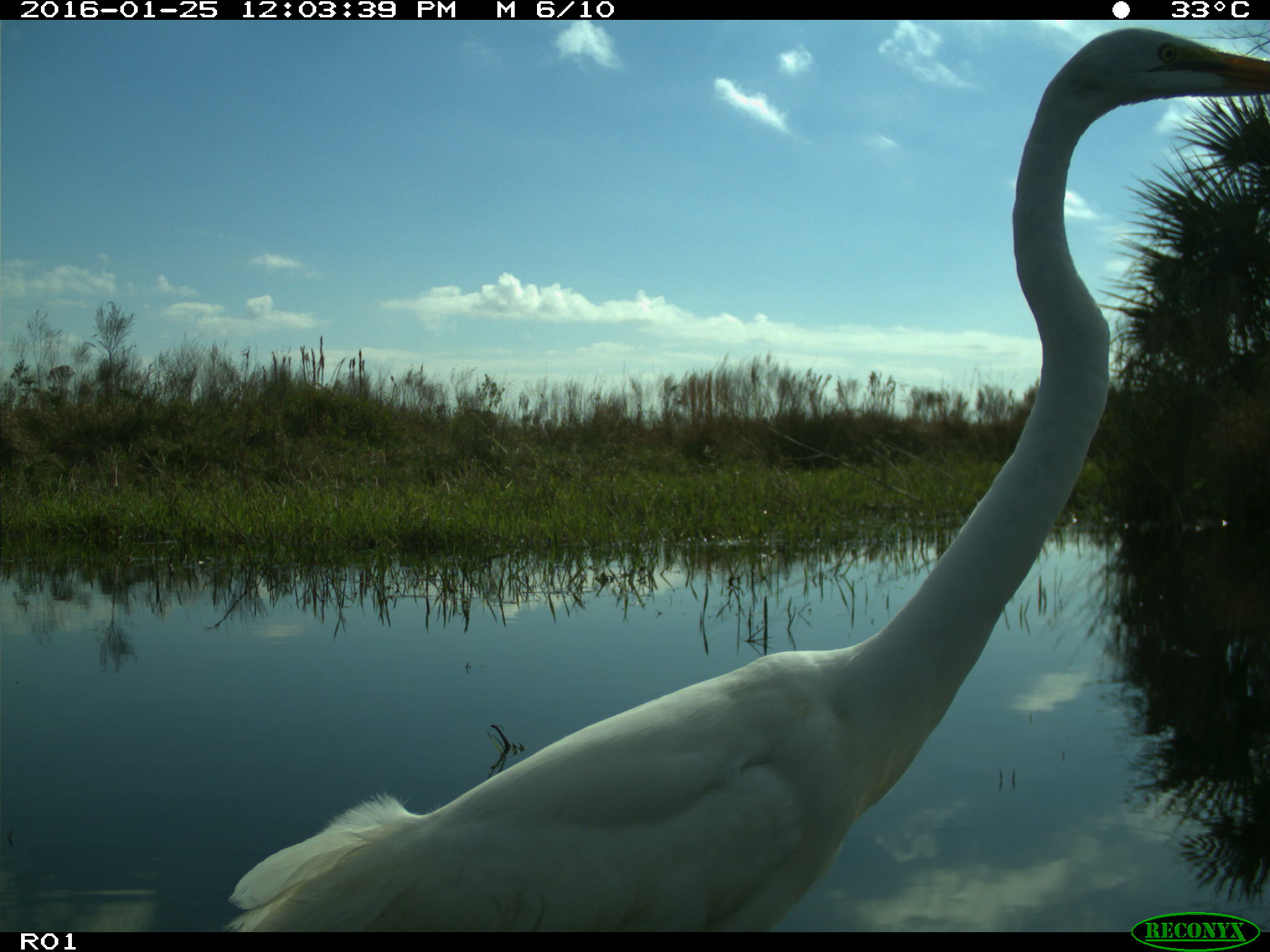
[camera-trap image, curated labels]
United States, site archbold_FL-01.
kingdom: Animalia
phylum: Chordata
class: Aves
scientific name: Aves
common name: birds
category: unidentified bird